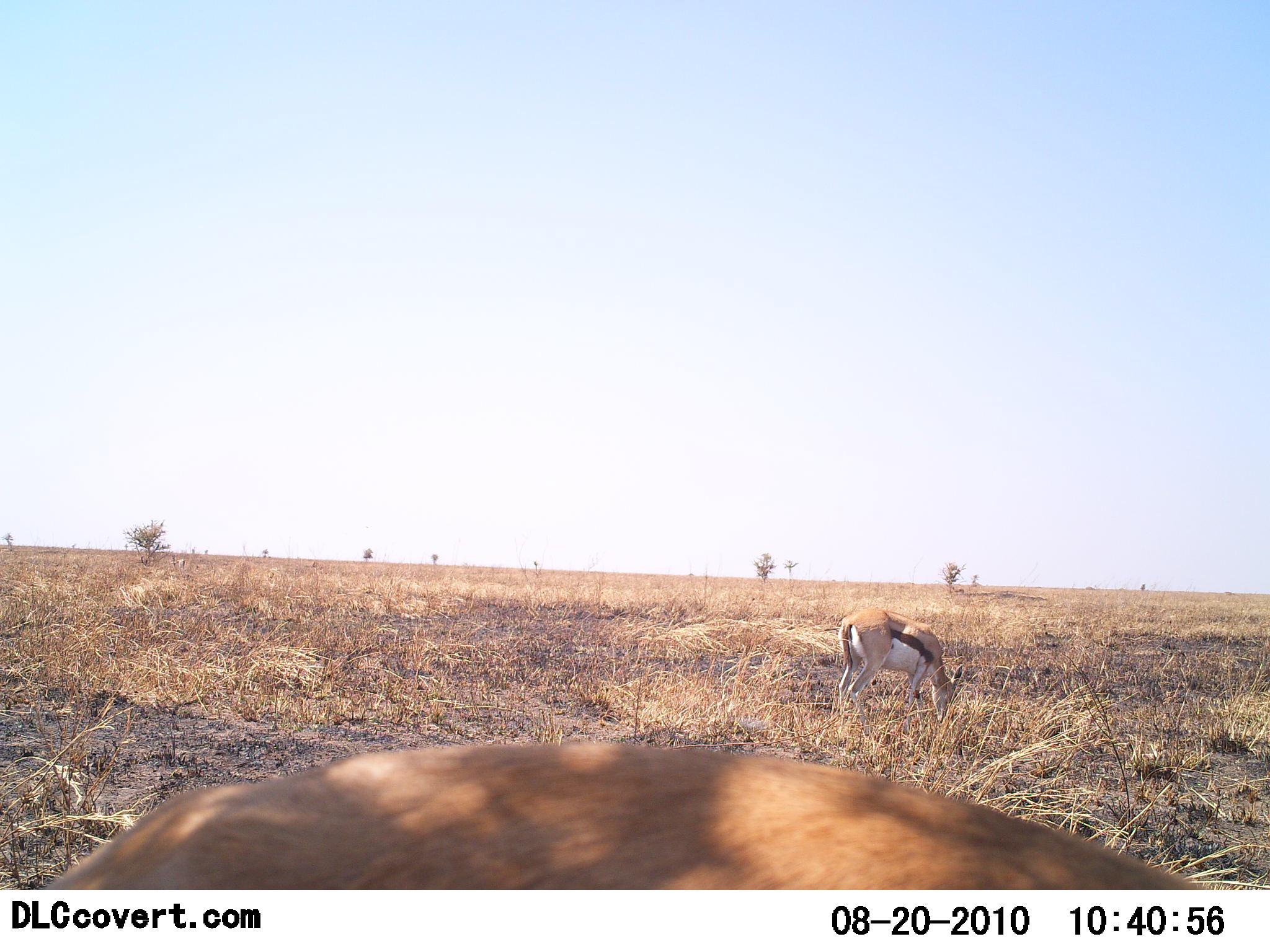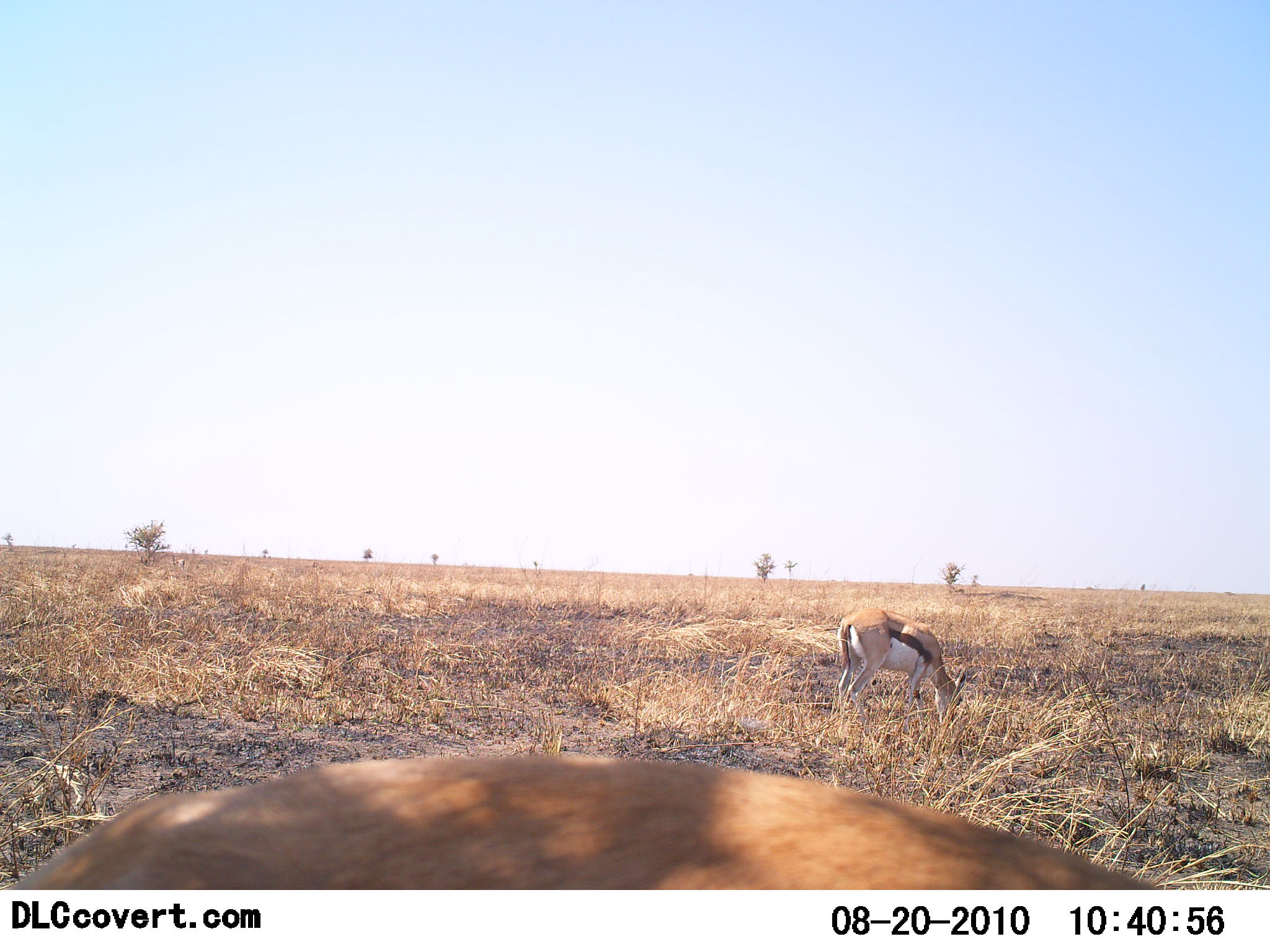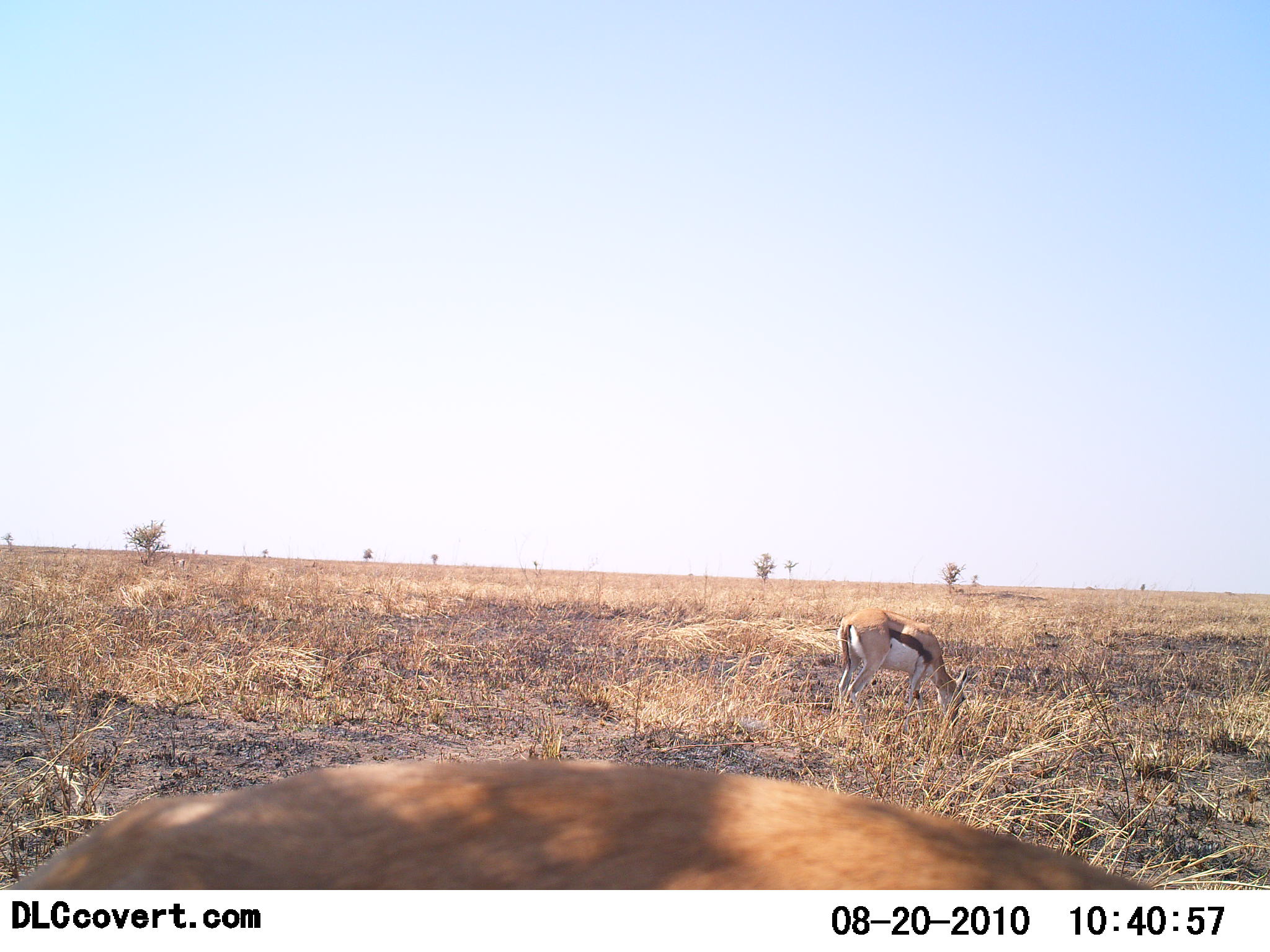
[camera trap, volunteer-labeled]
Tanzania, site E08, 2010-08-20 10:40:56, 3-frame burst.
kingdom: Animalia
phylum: Chordata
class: Mammalia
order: Artiodactyla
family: Bovidae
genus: Eudorcas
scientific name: Eudorcas thomsonii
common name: thomson's gazelle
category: gazellethomsons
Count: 2.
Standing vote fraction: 38%.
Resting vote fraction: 0%.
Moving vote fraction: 0%.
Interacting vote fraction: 0%.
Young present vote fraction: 0%.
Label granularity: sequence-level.